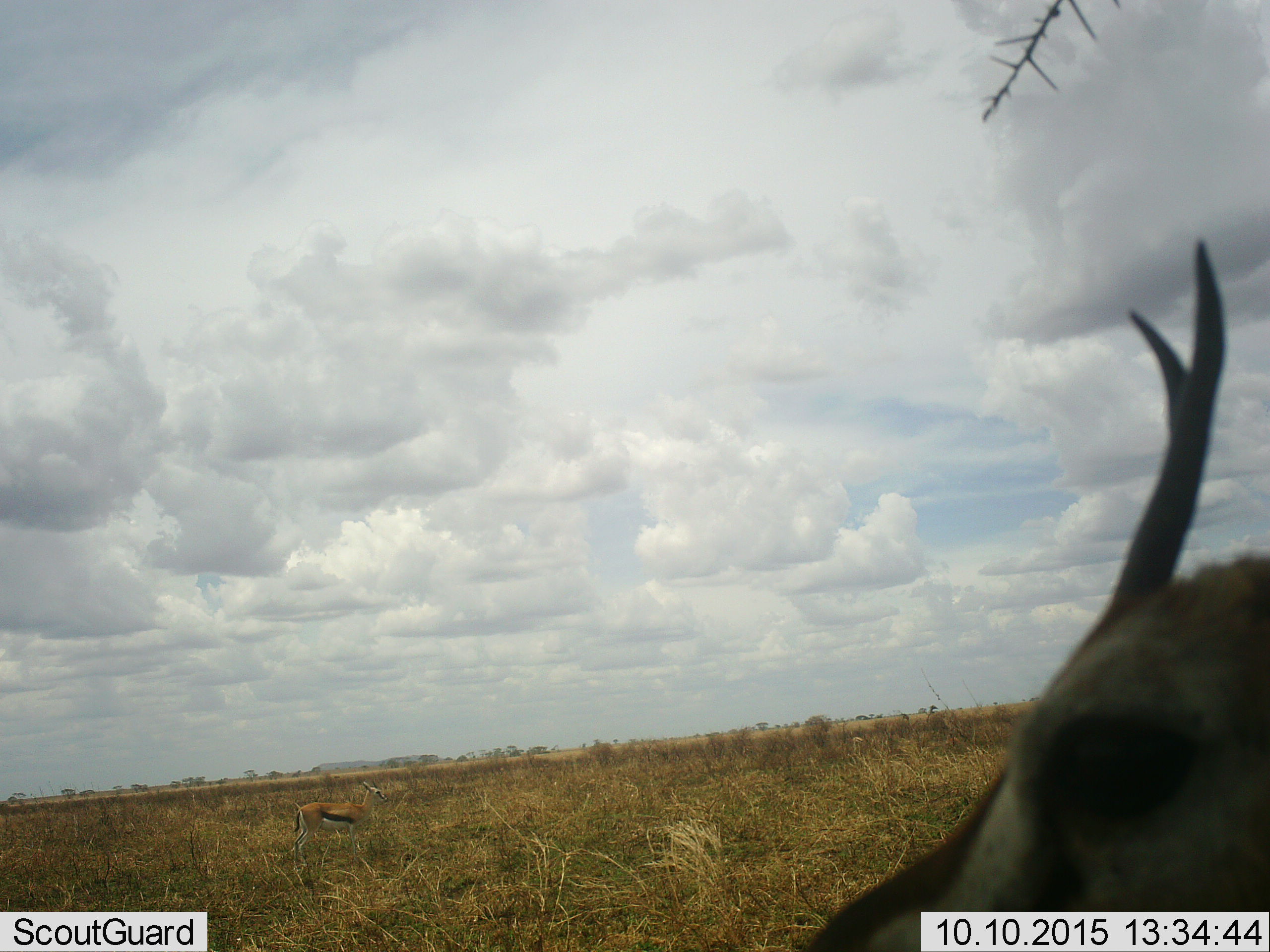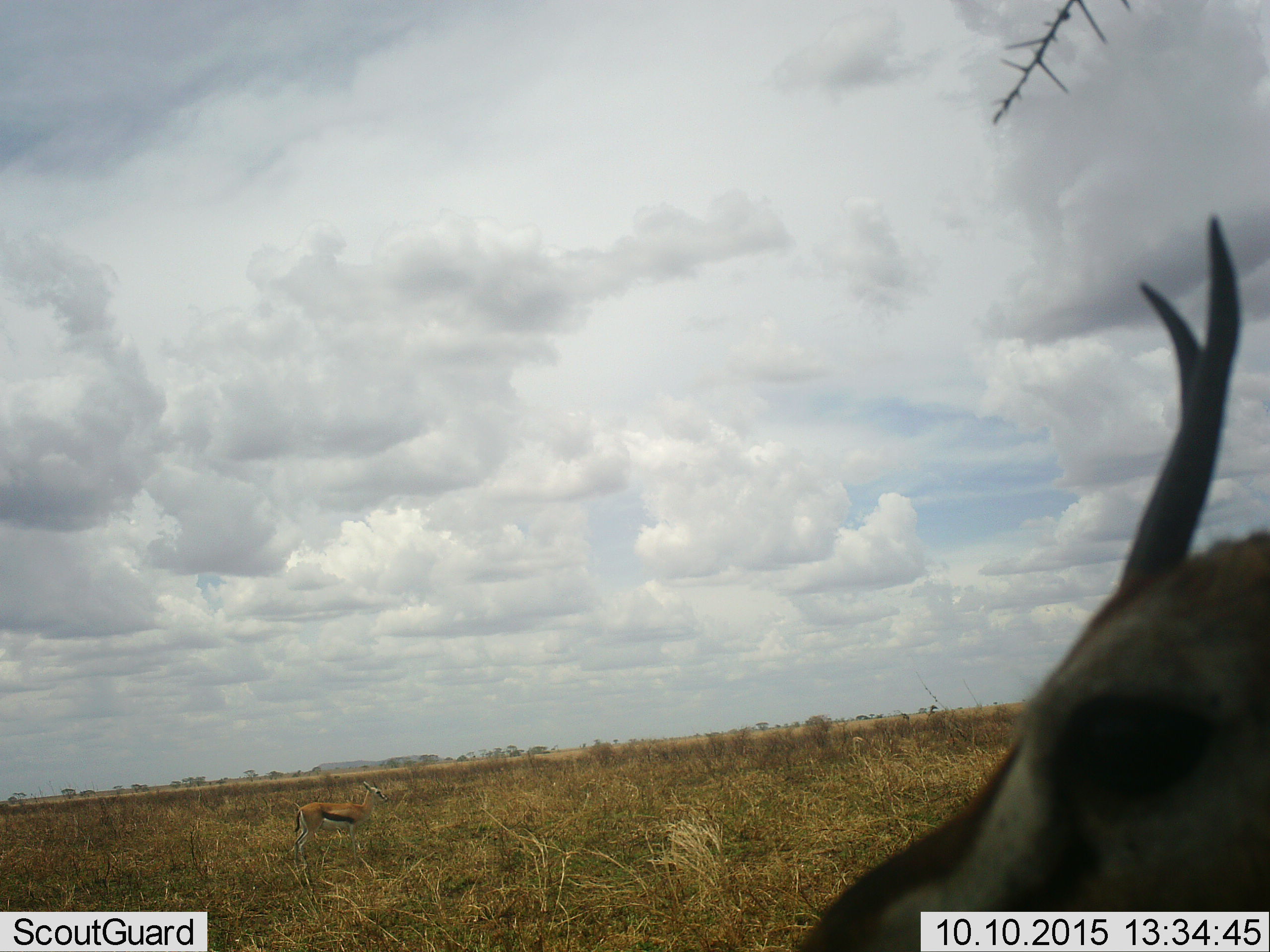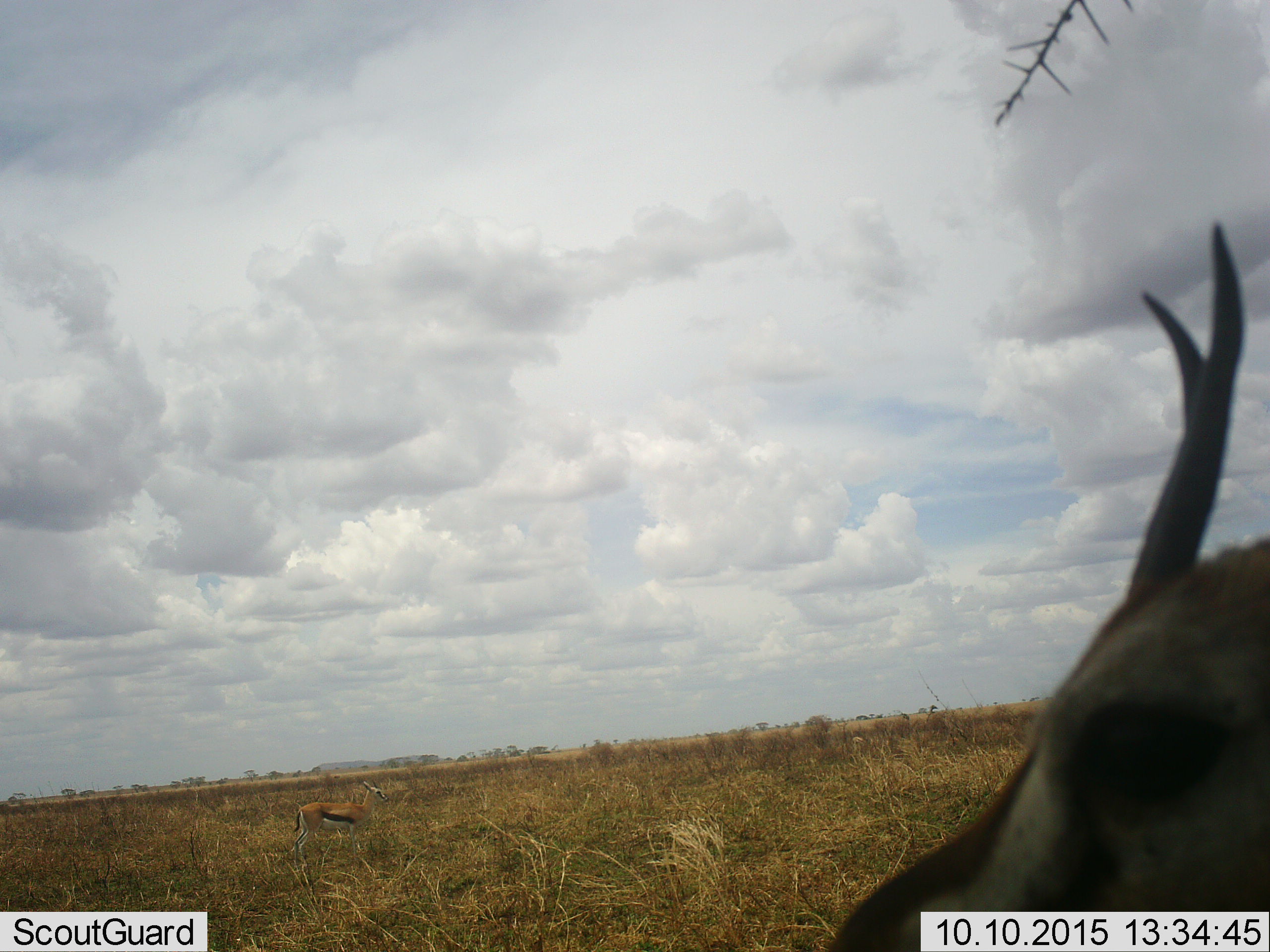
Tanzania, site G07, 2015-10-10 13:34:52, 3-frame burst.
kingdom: Animalia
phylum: Chordata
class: Mammalia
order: Artiodactyla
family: Bovidae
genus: Eudorcas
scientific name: Eudorcas thomsonii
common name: thomson's gazelle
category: gazellethomsons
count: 2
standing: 100%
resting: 30%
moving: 0%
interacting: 0%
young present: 10%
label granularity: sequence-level